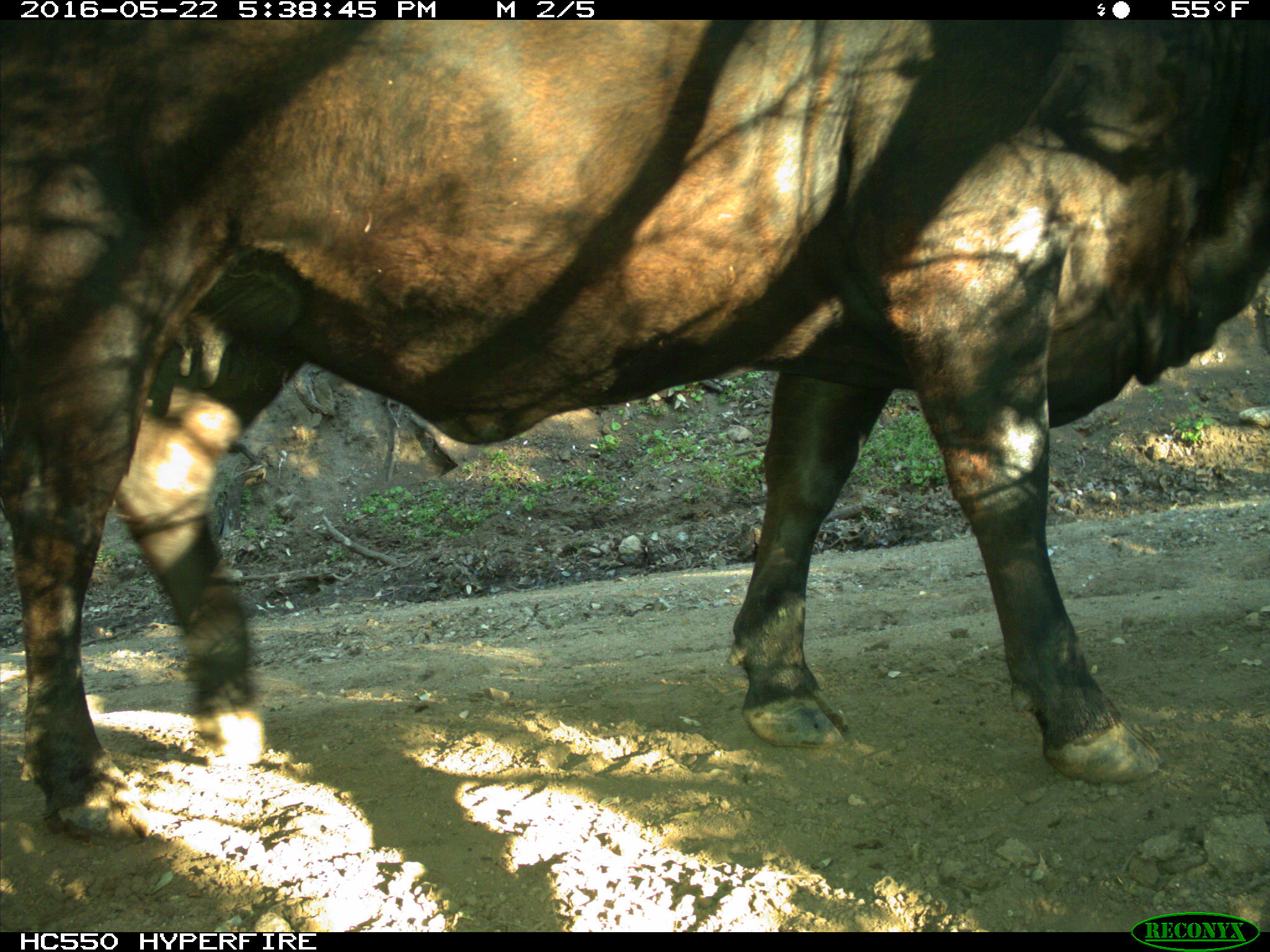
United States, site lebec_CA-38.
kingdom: Animalia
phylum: Chordata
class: Mammalia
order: Artiodactyla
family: Bovidae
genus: Bos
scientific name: Bos taurus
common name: domestic cow